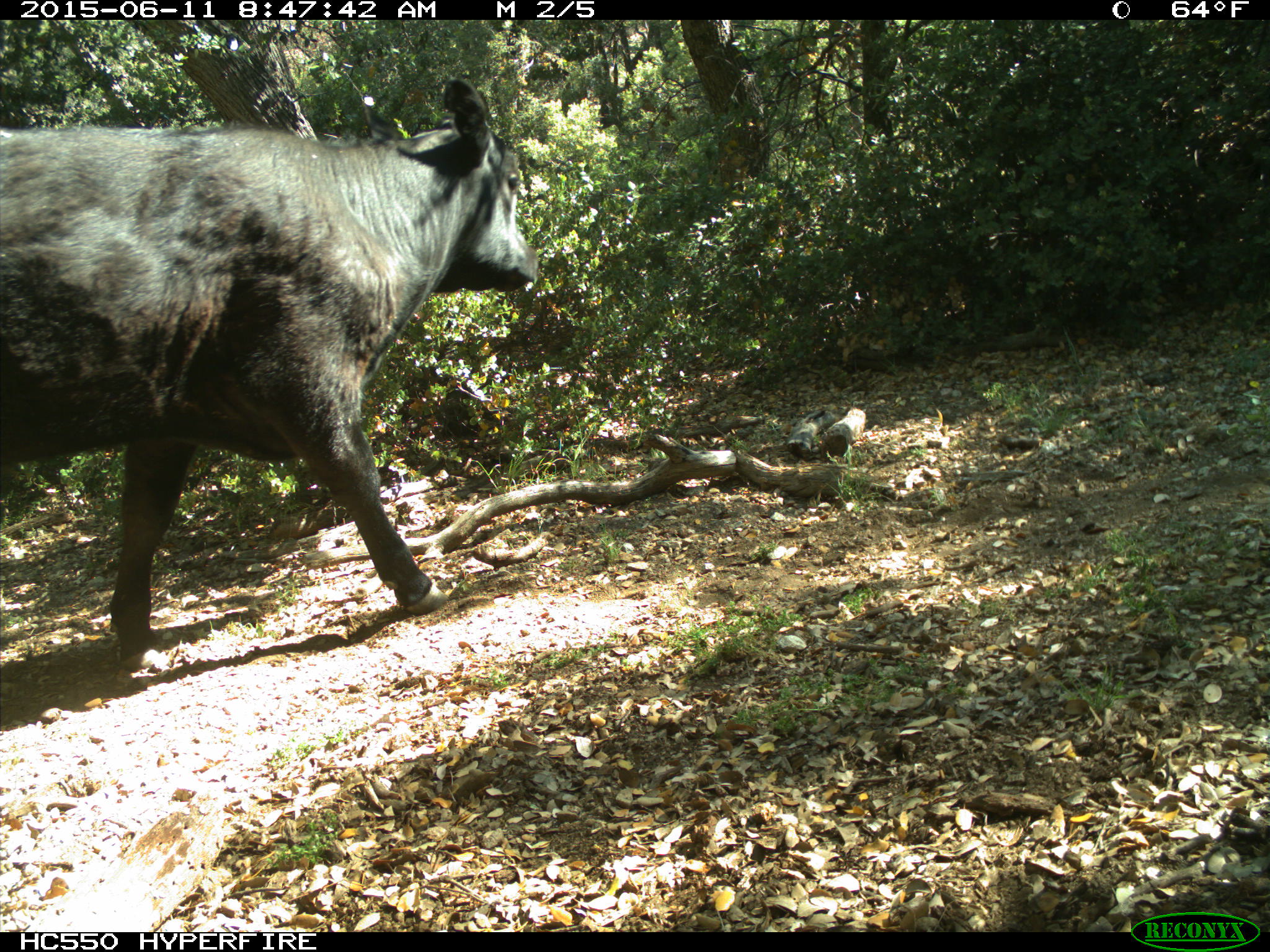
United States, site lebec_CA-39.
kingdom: Animalia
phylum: Chordata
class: Mammalia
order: Artiodactyla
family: Bovidae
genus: Bos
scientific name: Bos taurus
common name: domestic cow